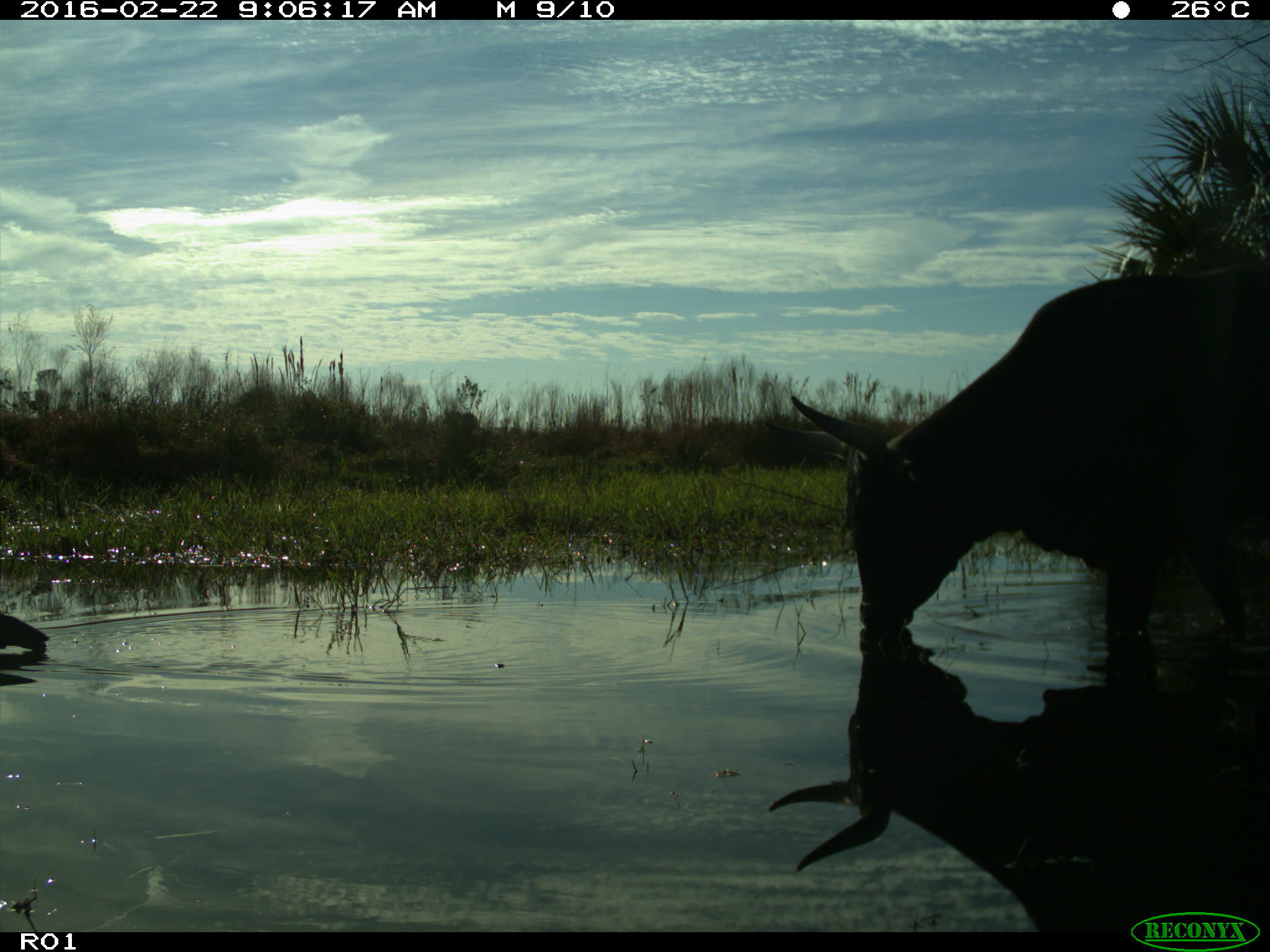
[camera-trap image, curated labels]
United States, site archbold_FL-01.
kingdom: Animalia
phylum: Chordata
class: Mammalia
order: Artiodactyla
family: Bovidae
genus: Bos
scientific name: Bos taurus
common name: domestic cow